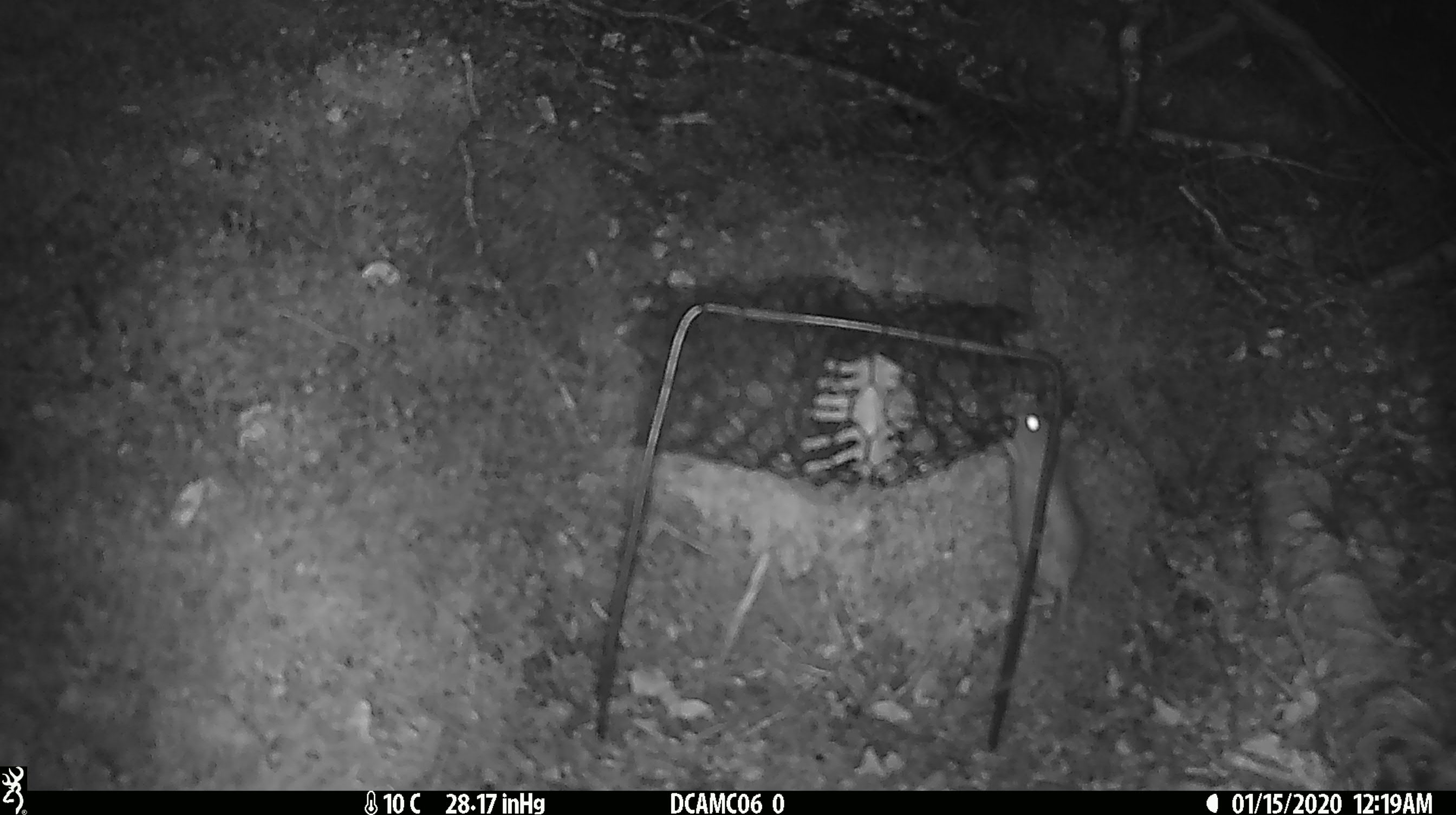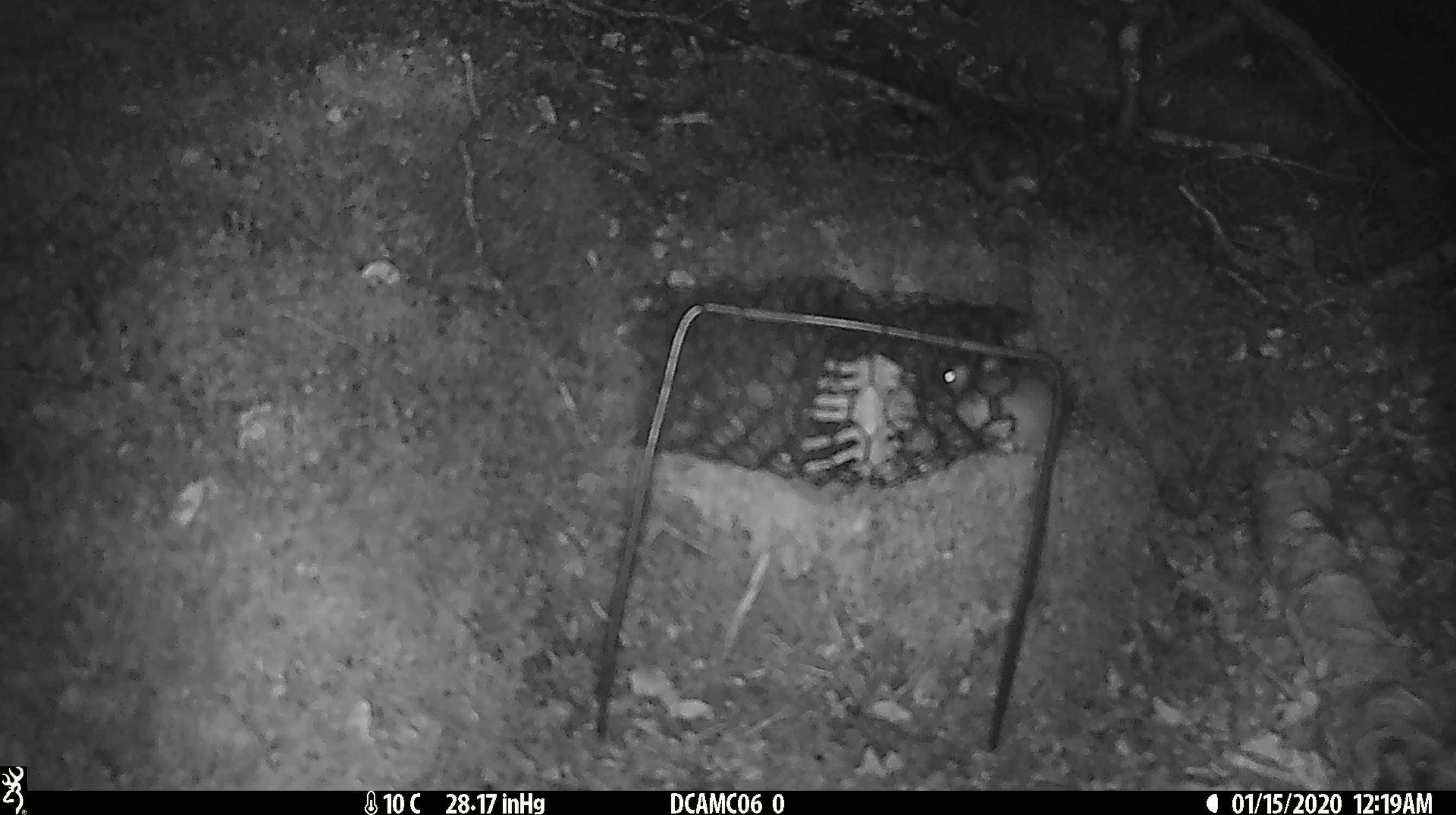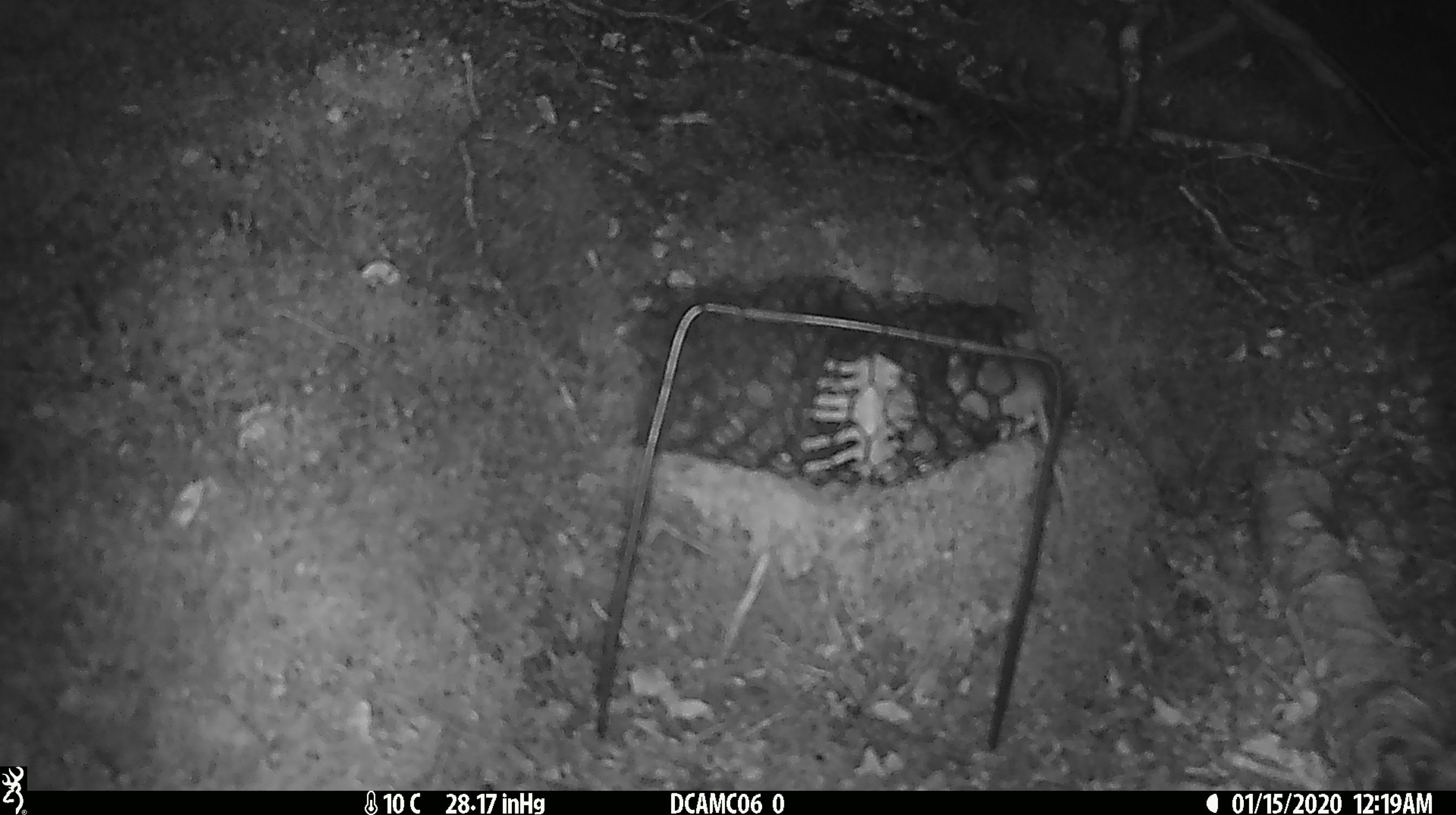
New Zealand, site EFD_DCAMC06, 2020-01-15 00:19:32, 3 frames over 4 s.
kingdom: Animalia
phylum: Chordata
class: Mammalia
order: Rodentia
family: Muridae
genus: Mus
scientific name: Mus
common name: mouse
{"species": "mouse (Mus)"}